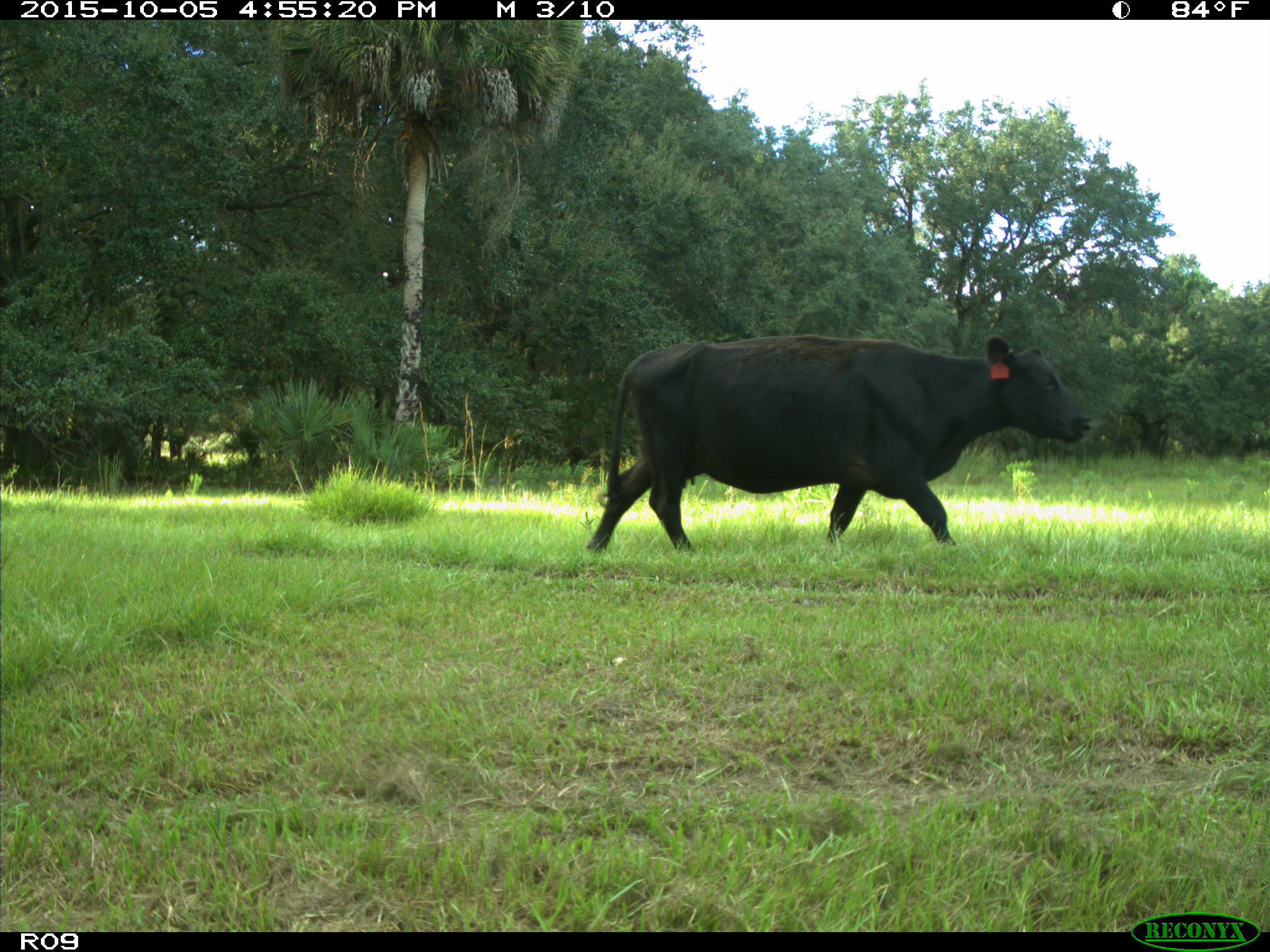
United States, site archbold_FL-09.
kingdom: Animalia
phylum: Chordata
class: Mammalia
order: Artiodactyla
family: Bovidae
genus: Bos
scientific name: Bos taurus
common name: domestic cow